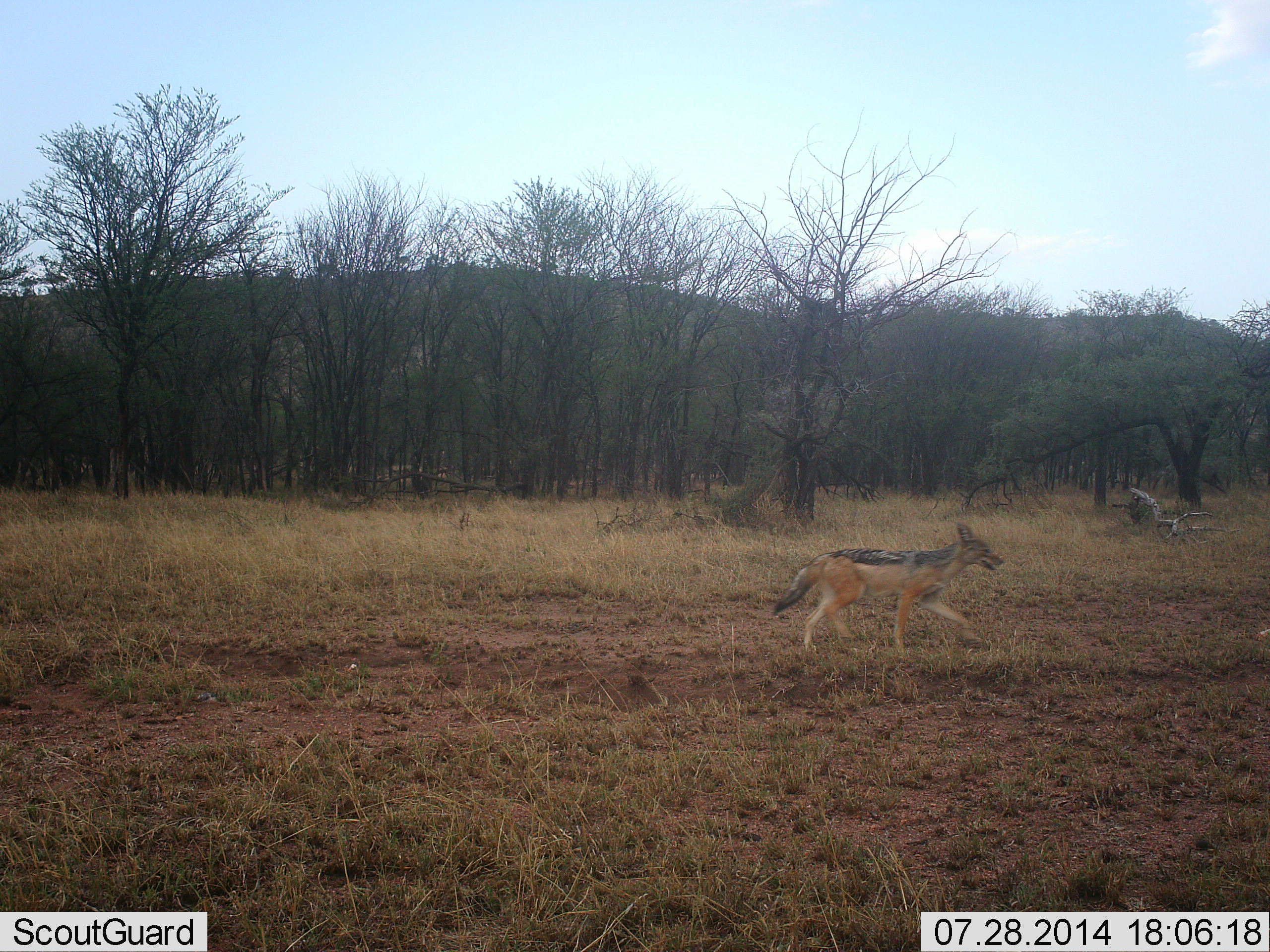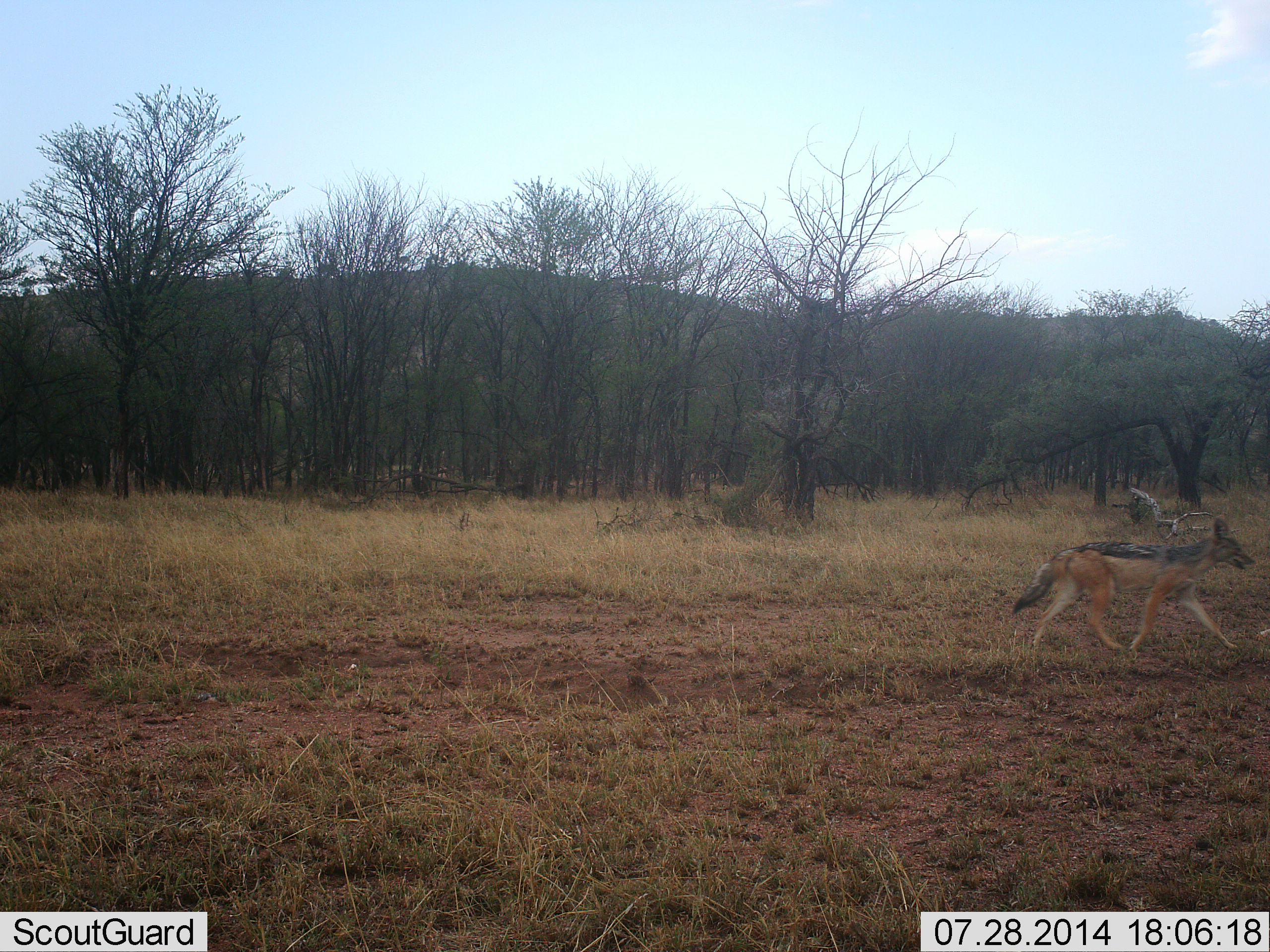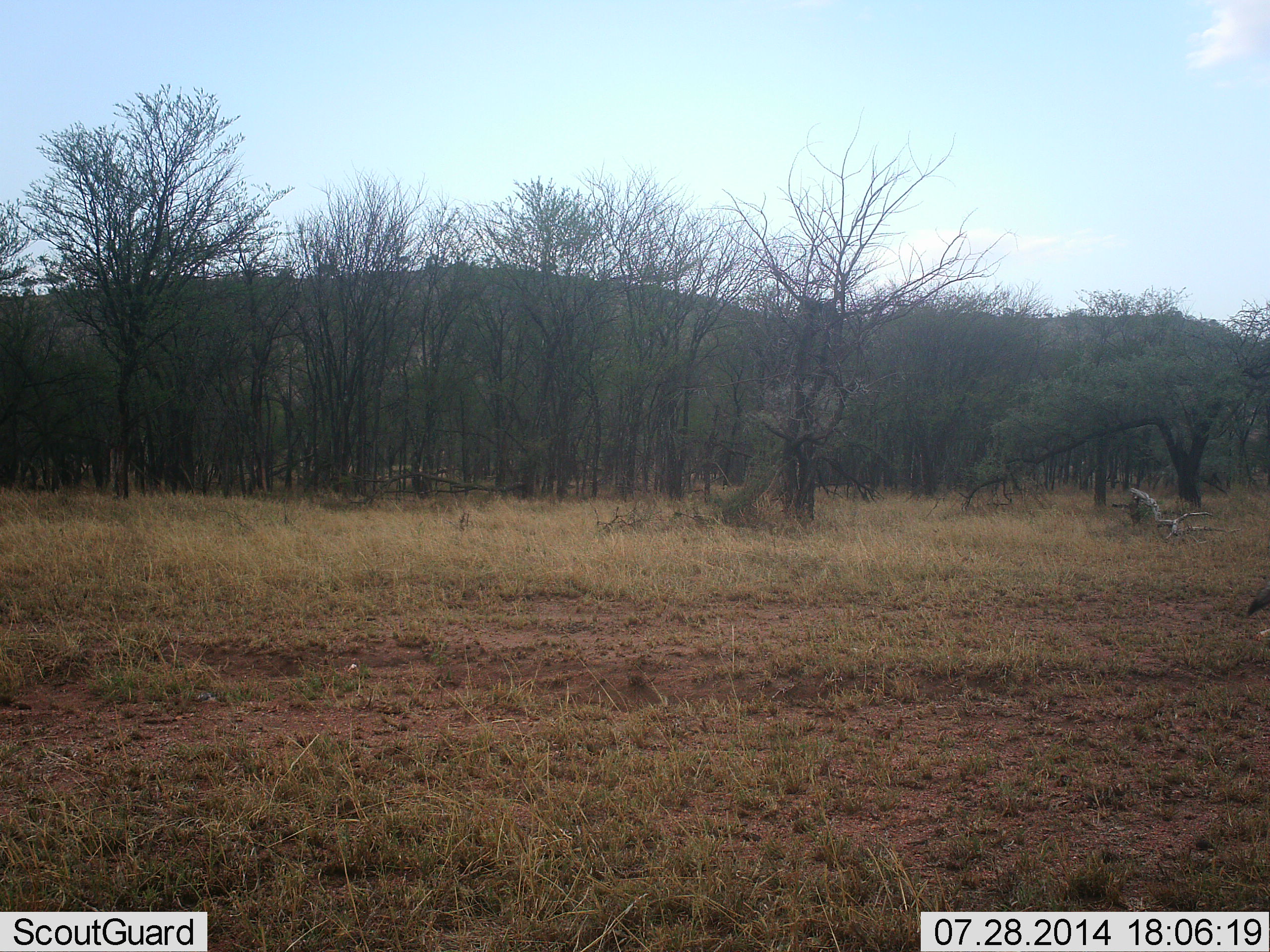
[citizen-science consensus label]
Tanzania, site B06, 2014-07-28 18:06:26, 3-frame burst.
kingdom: Animalia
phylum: Chordata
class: Mammalia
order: Carnivora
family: Canidae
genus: Lupulella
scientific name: Lupulella mesomelas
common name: black-backed jackal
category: jackal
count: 1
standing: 10%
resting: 0%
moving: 100%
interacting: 0%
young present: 0%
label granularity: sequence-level